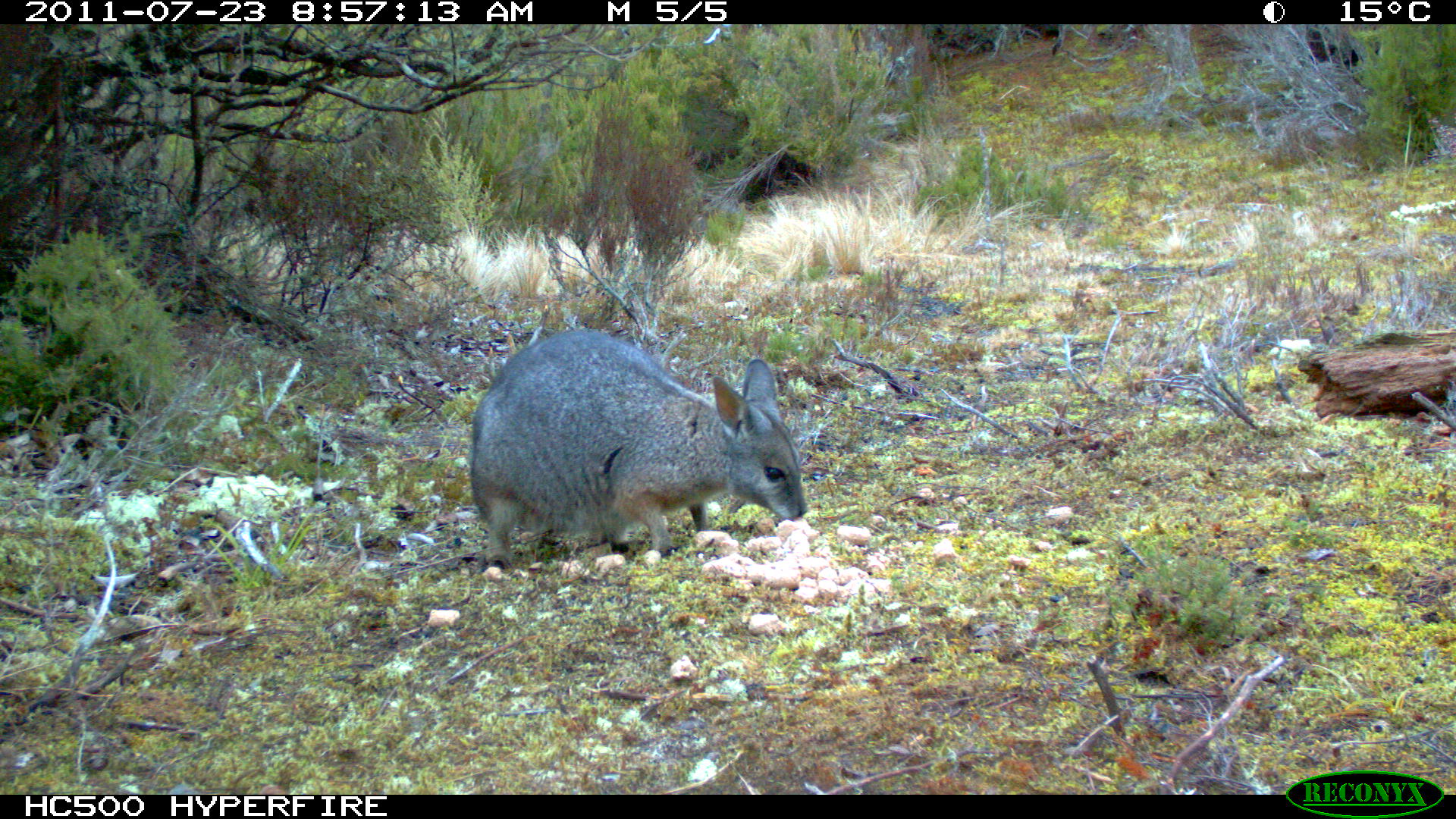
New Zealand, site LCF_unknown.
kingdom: Animalia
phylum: Chordata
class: Mammalia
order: Diprotodontia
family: Macropodidae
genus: Notamacropus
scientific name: Notamacropus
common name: wallaby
Wallaby (Notamacropus).